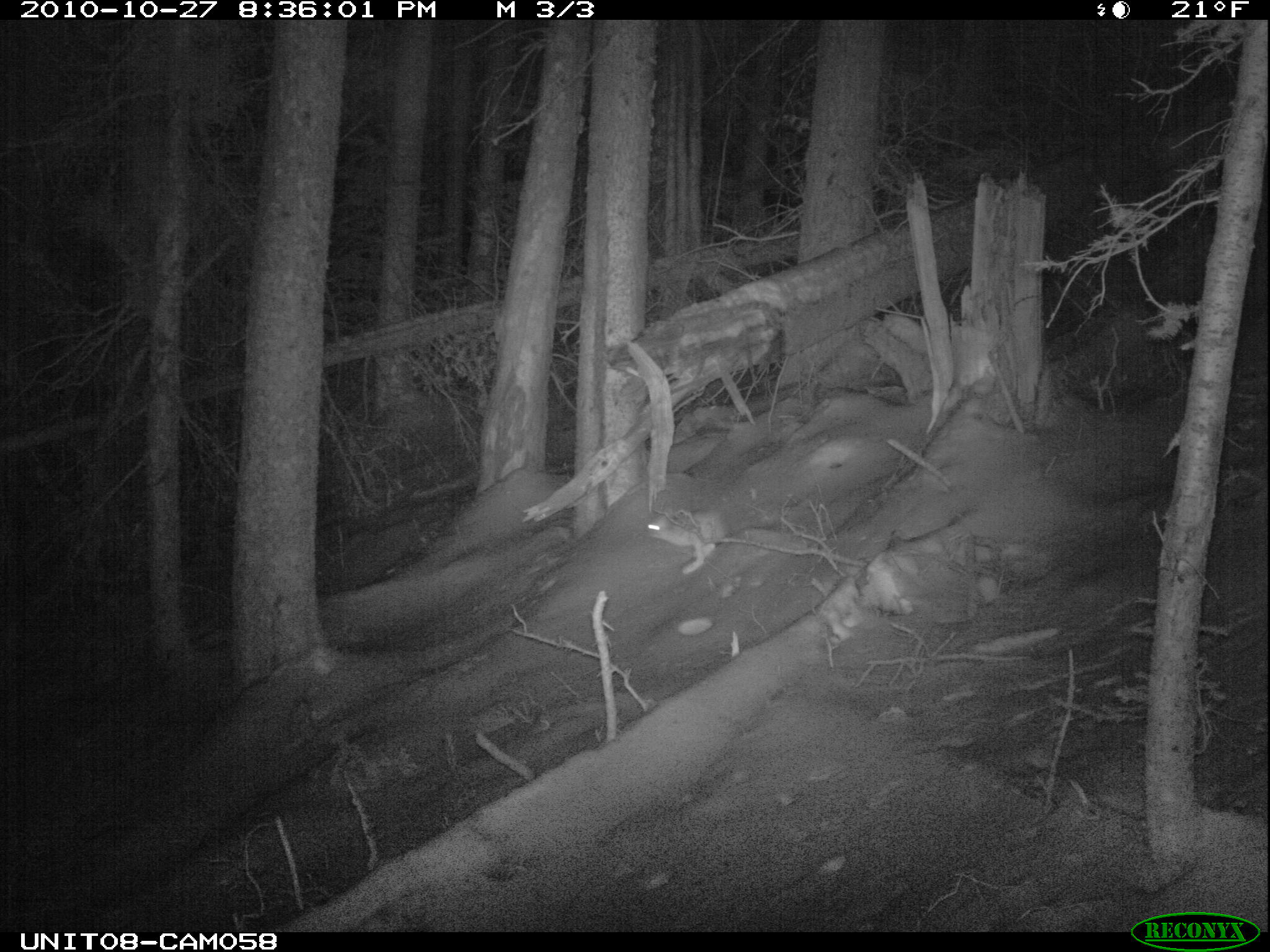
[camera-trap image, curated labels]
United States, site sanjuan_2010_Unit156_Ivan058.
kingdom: Animalia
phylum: Chordata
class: Mammalia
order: Lagomorpha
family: Leporidae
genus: Lepus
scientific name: Lepus americanus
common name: snowshoe hare